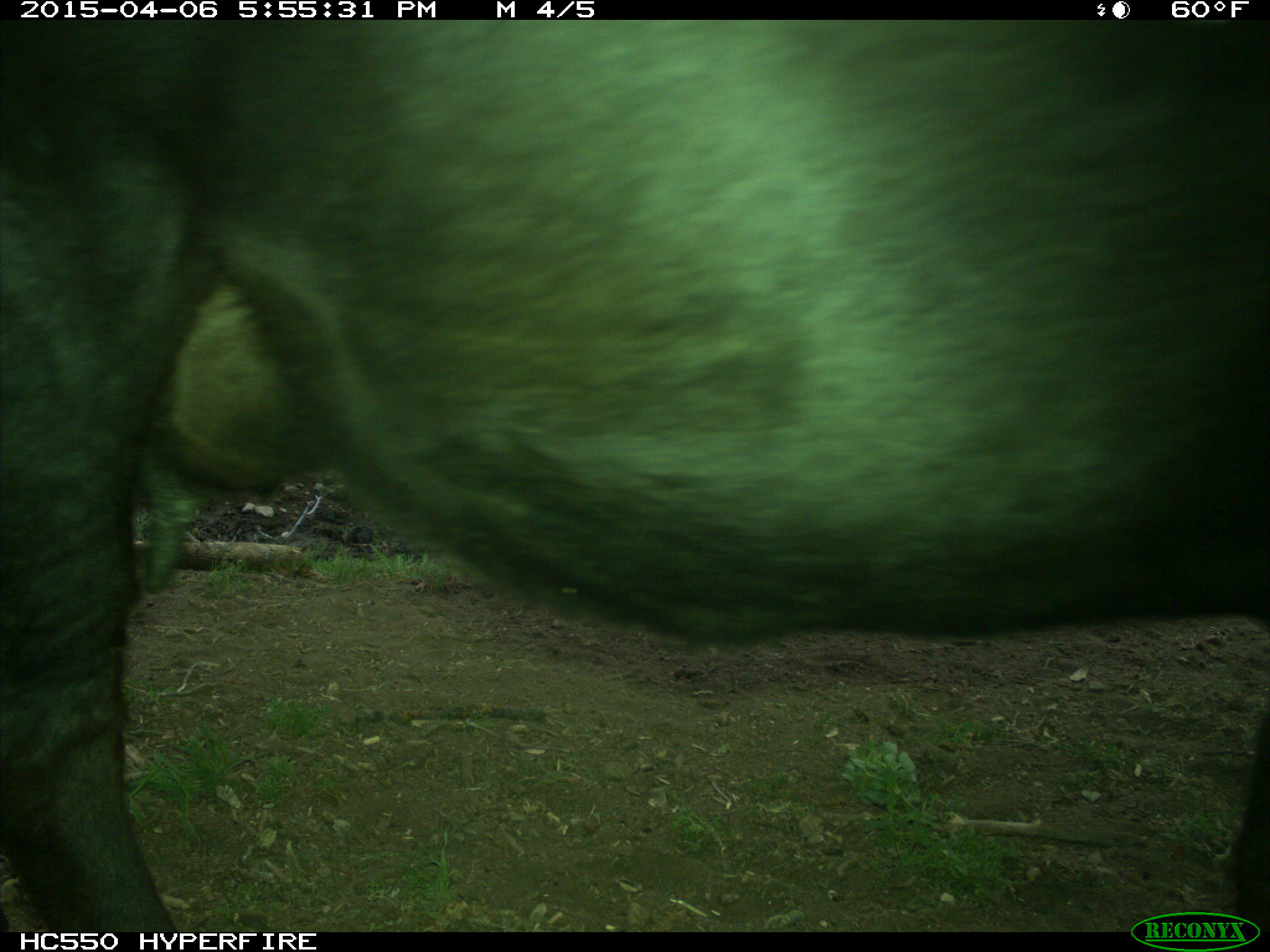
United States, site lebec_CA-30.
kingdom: Animalia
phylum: Chordata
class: Mammalia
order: Artiodactyla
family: Bovidae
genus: Bos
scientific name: Bos taurus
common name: domestic cow